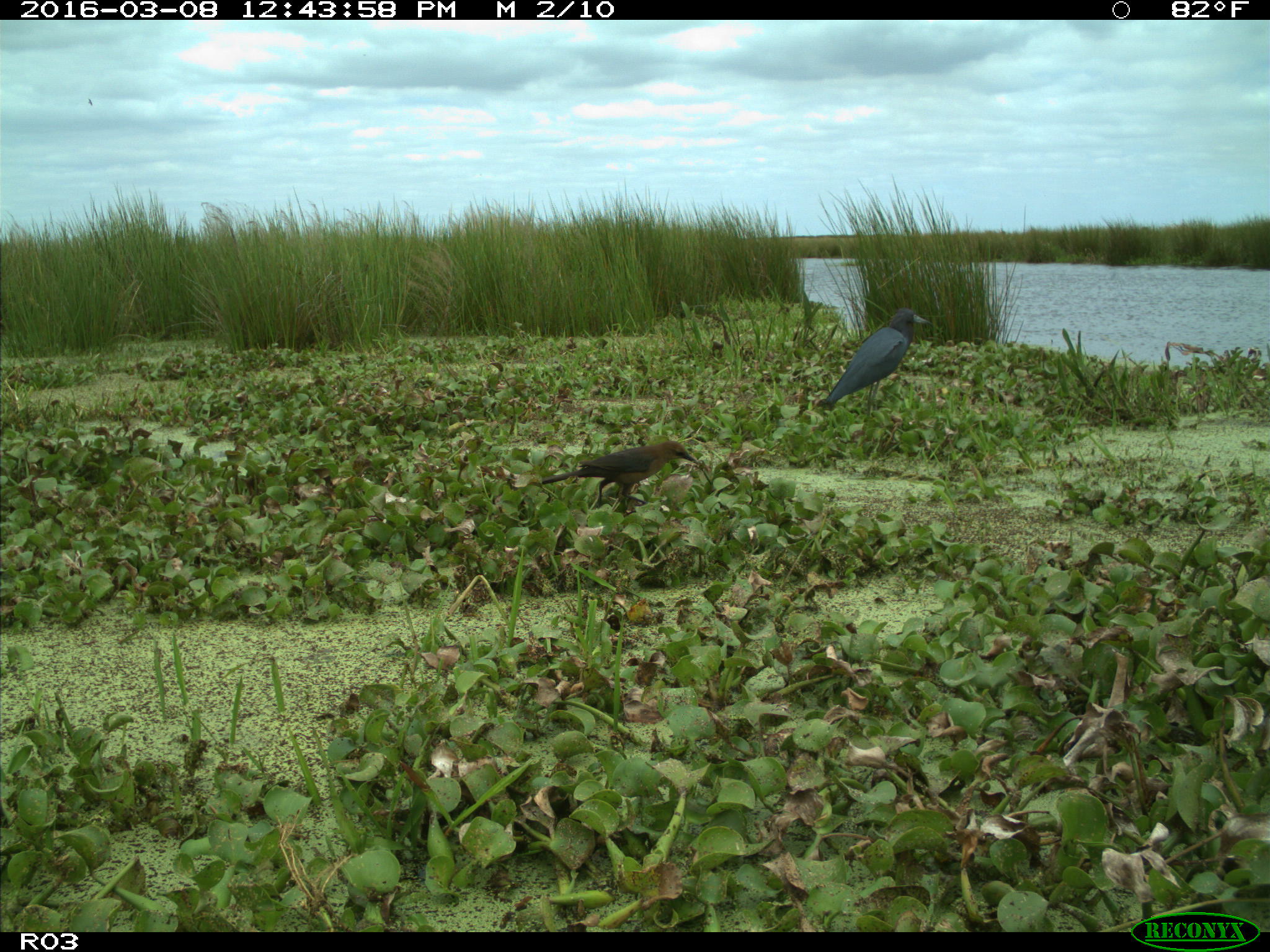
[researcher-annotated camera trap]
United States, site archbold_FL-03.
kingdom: Animalia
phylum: Chordata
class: Aves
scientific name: Aves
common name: birds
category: unidentified bird